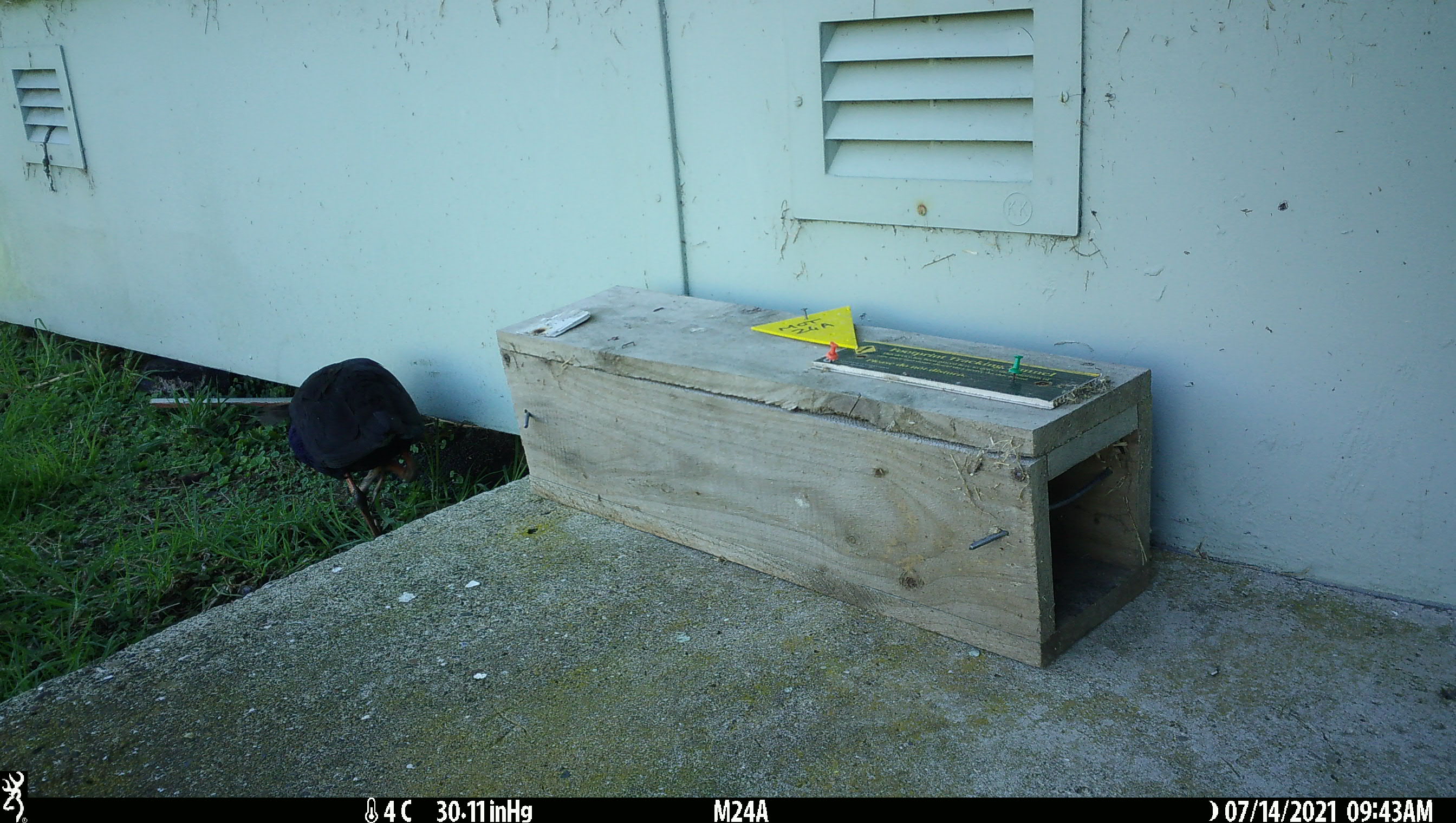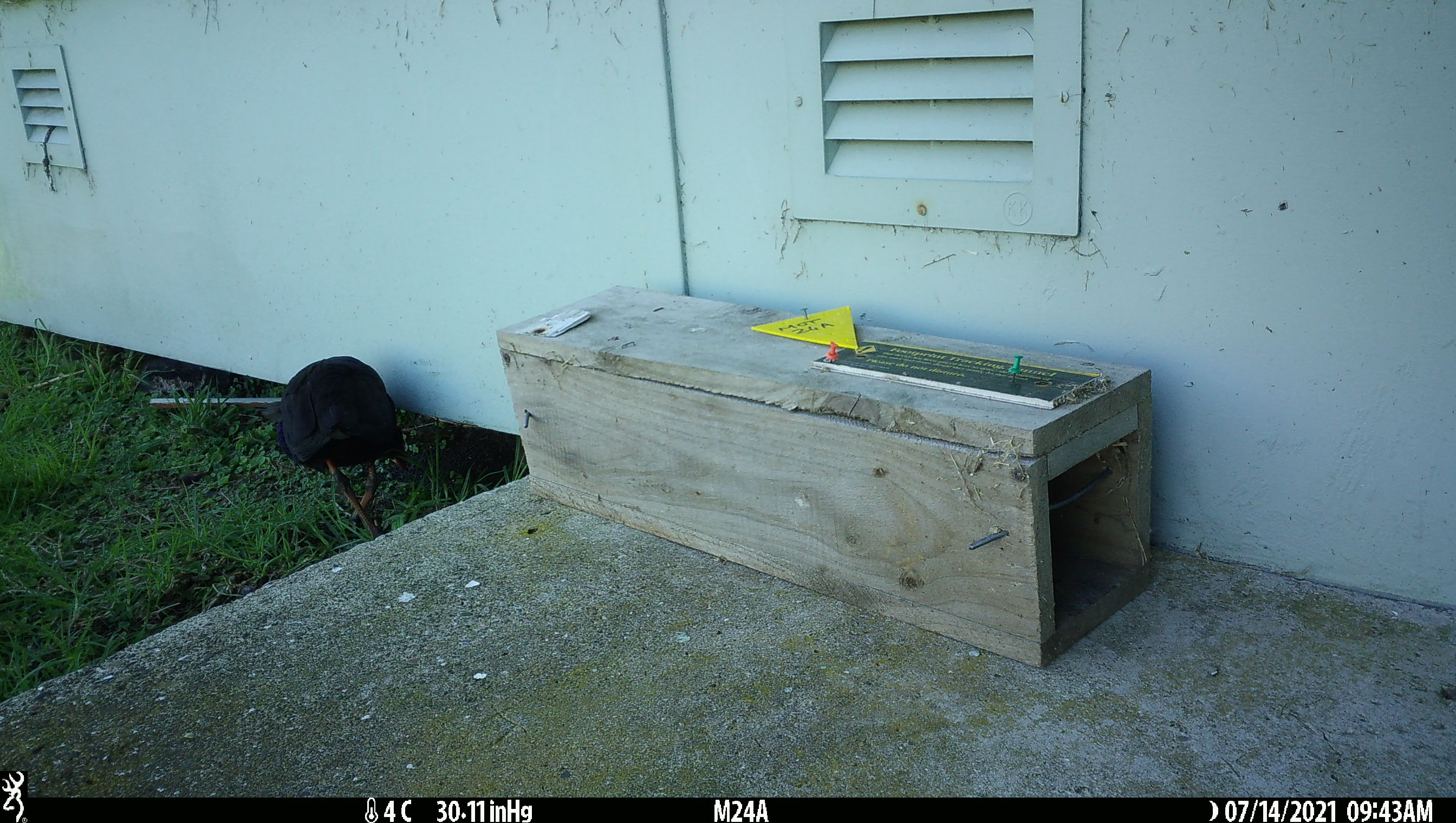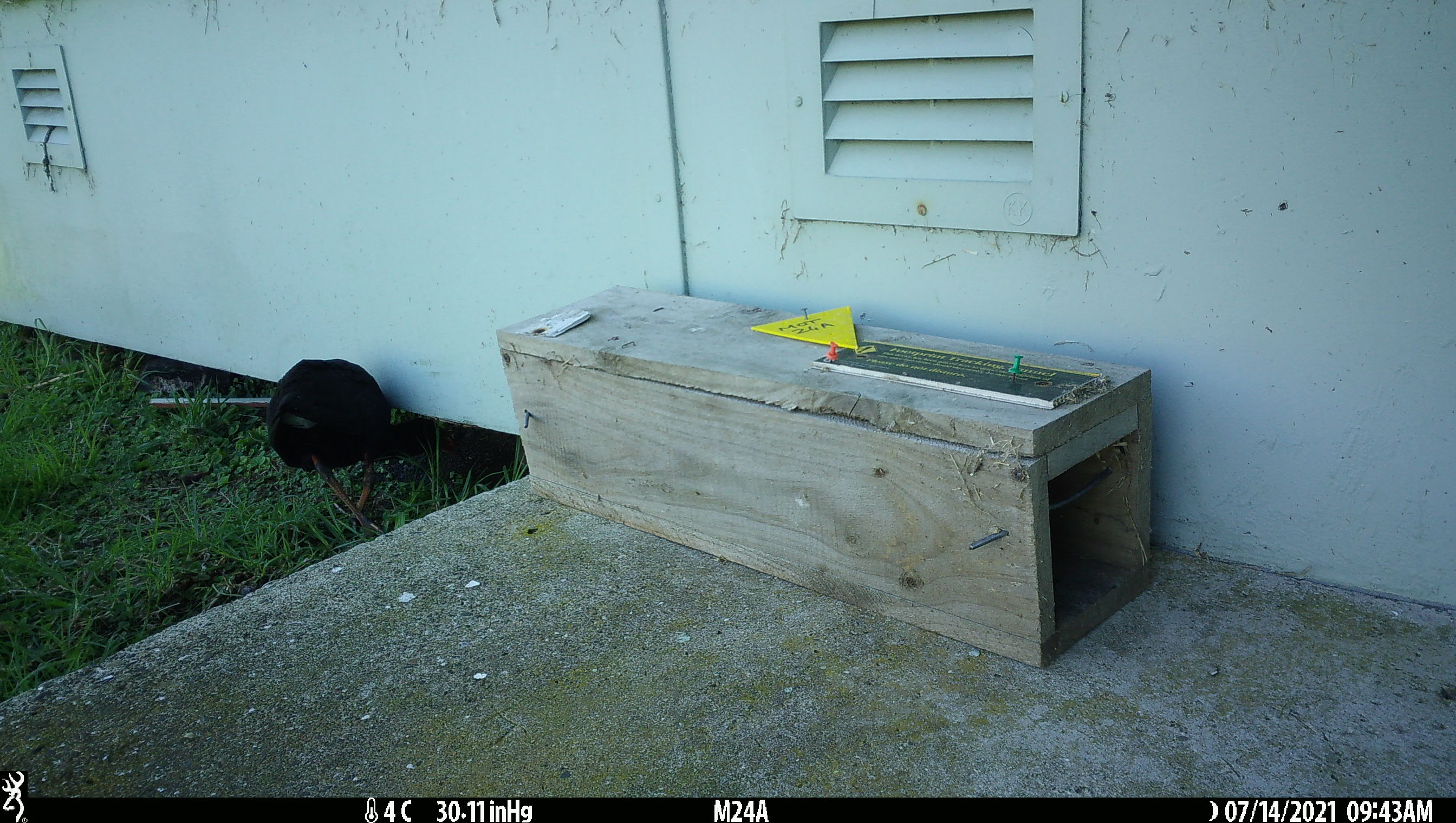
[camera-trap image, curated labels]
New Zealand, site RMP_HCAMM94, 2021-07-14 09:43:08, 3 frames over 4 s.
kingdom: Animalia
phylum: Chordata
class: Aves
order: Gruiformes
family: Rallidae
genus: Porphyrio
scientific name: Porphyrio melanotus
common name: australasian swamphen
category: pukeko